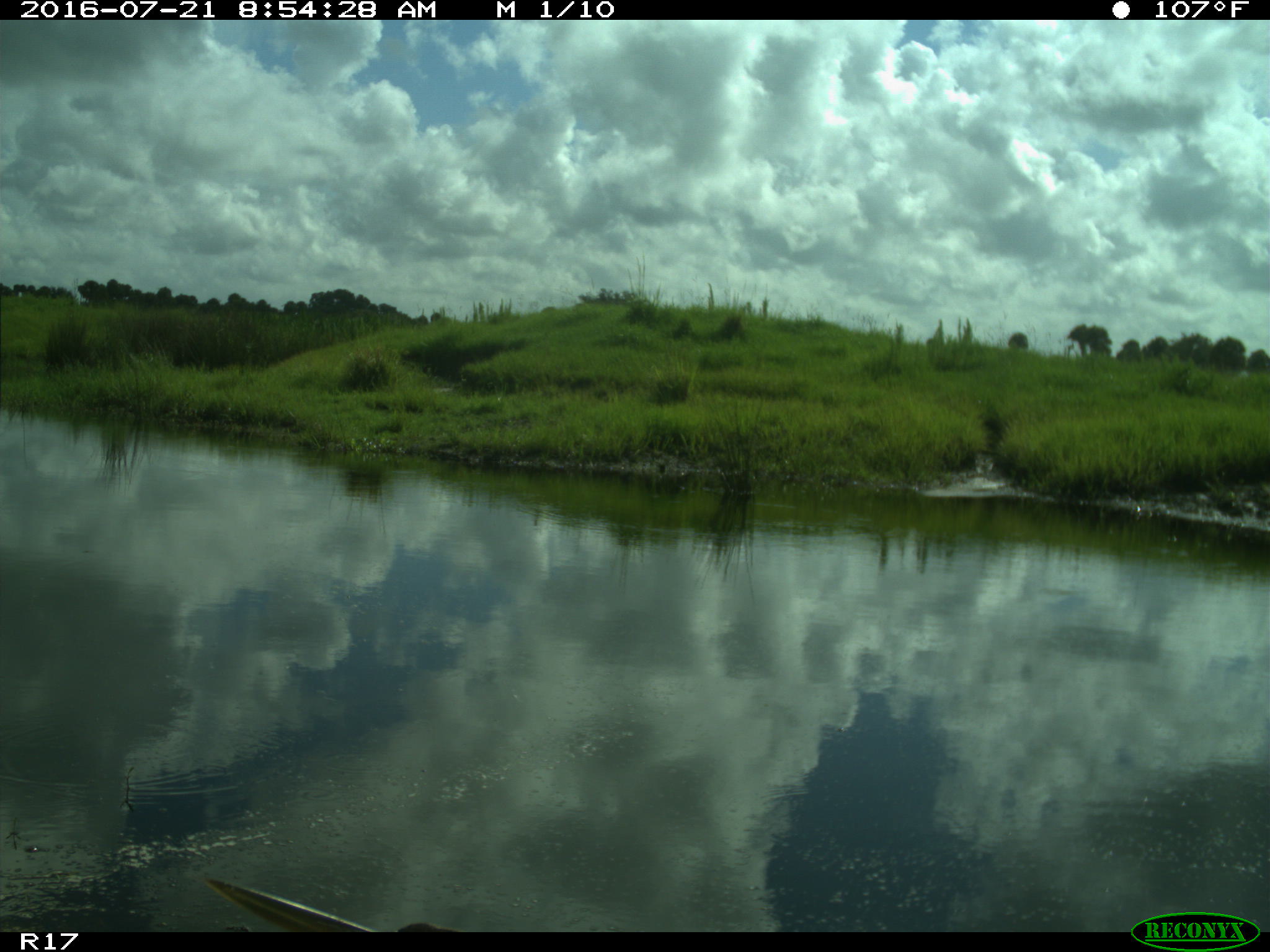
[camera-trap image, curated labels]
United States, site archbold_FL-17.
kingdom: Animalia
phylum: Chordata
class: Aves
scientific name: Aves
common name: birds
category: unidentified bird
Unidentified bird (birds) (Aves).